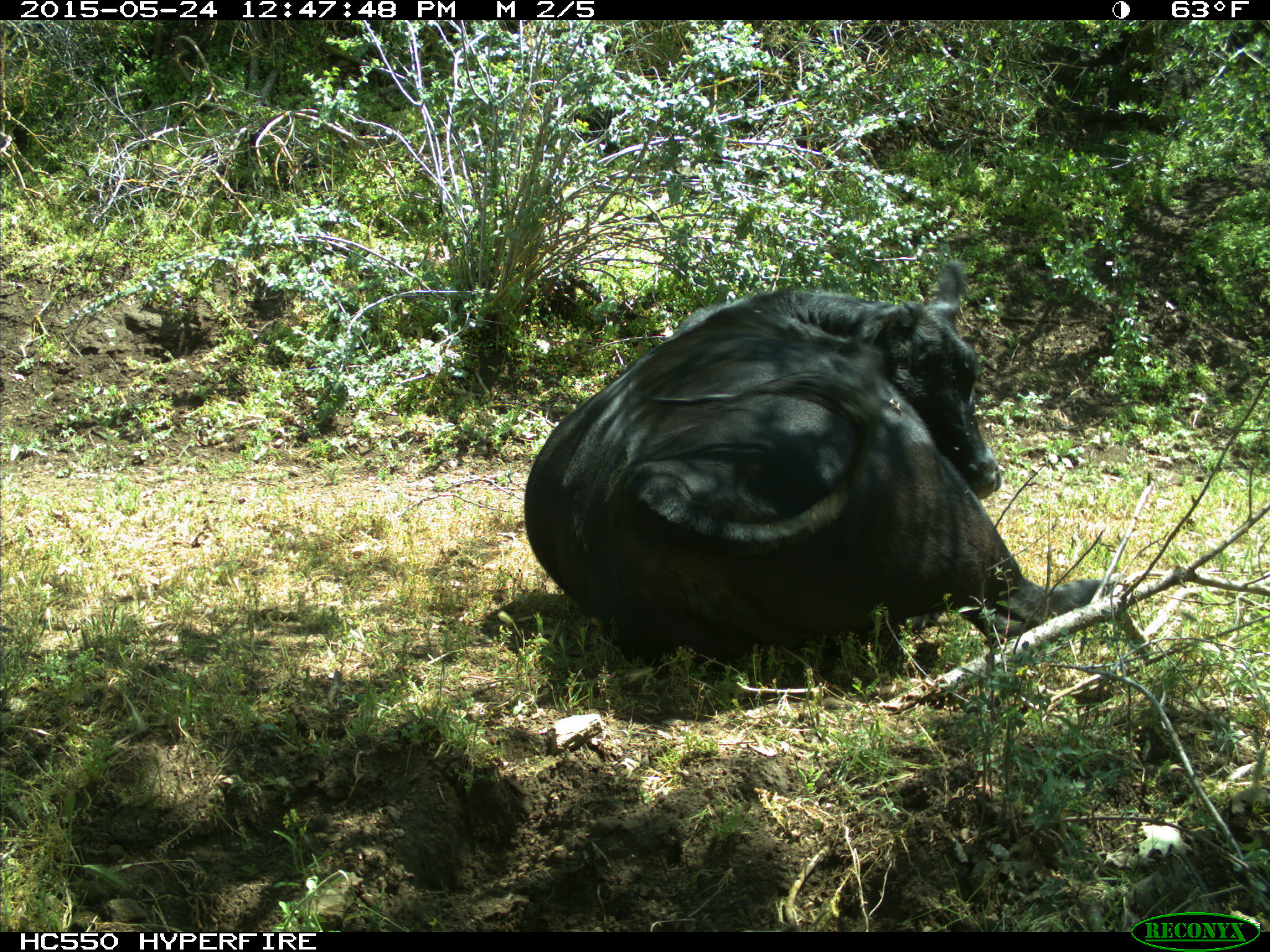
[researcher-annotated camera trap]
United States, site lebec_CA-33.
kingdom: Animalia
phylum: Chordata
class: Mammalia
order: Artiodactyla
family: Bovidae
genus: Bos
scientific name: Bos taurus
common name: domestic cow